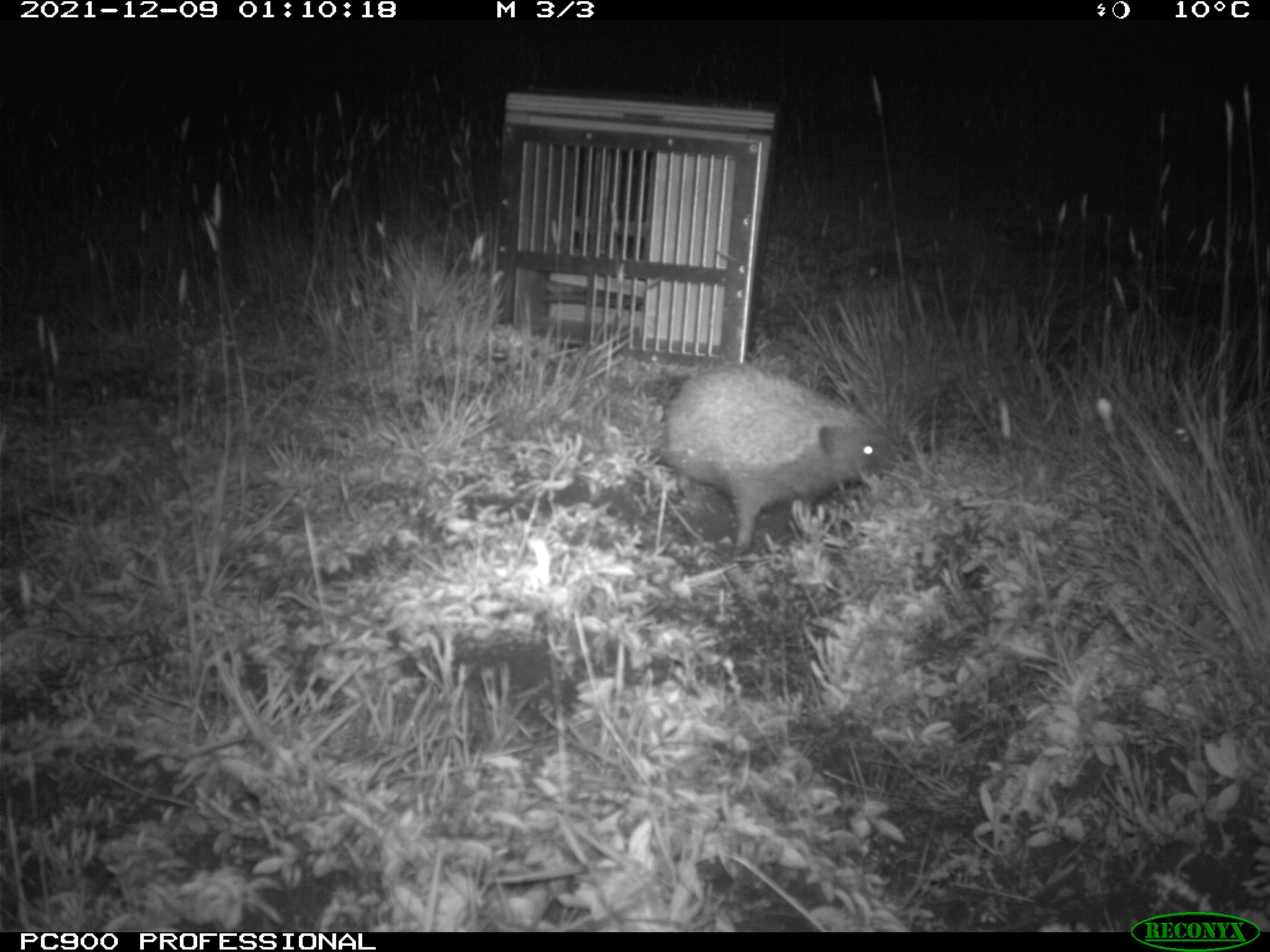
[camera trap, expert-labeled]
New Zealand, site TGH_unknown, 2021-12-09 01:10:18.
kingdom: Animalia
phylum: Chordata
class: Mammalia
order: Eulipotyphla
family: Erinaceidae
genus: Erinaceus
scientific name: Erinaceus europaeus europaeus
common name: european hedgehog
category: hedgehog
Hedgehog (european hedgehog) (Erinaceus europaeus europaeus).